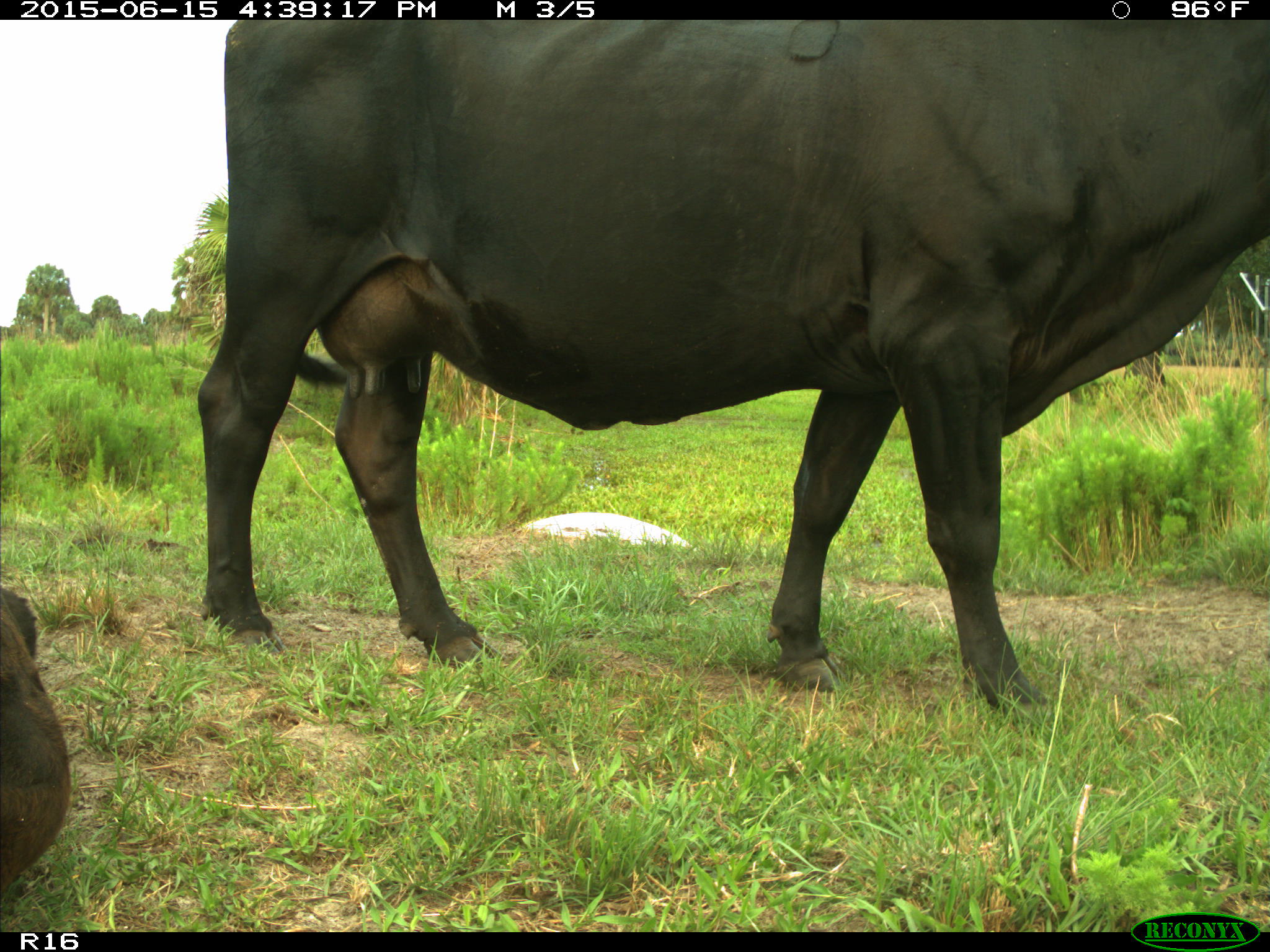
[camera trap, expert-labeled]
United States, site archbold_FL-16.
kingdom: Animalia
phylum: Chordata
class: Mammalia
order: Artiodactyla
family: Bovidae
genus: Bos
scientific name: Bos taurus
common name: domestic cow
Bos taurus (domestic cow).